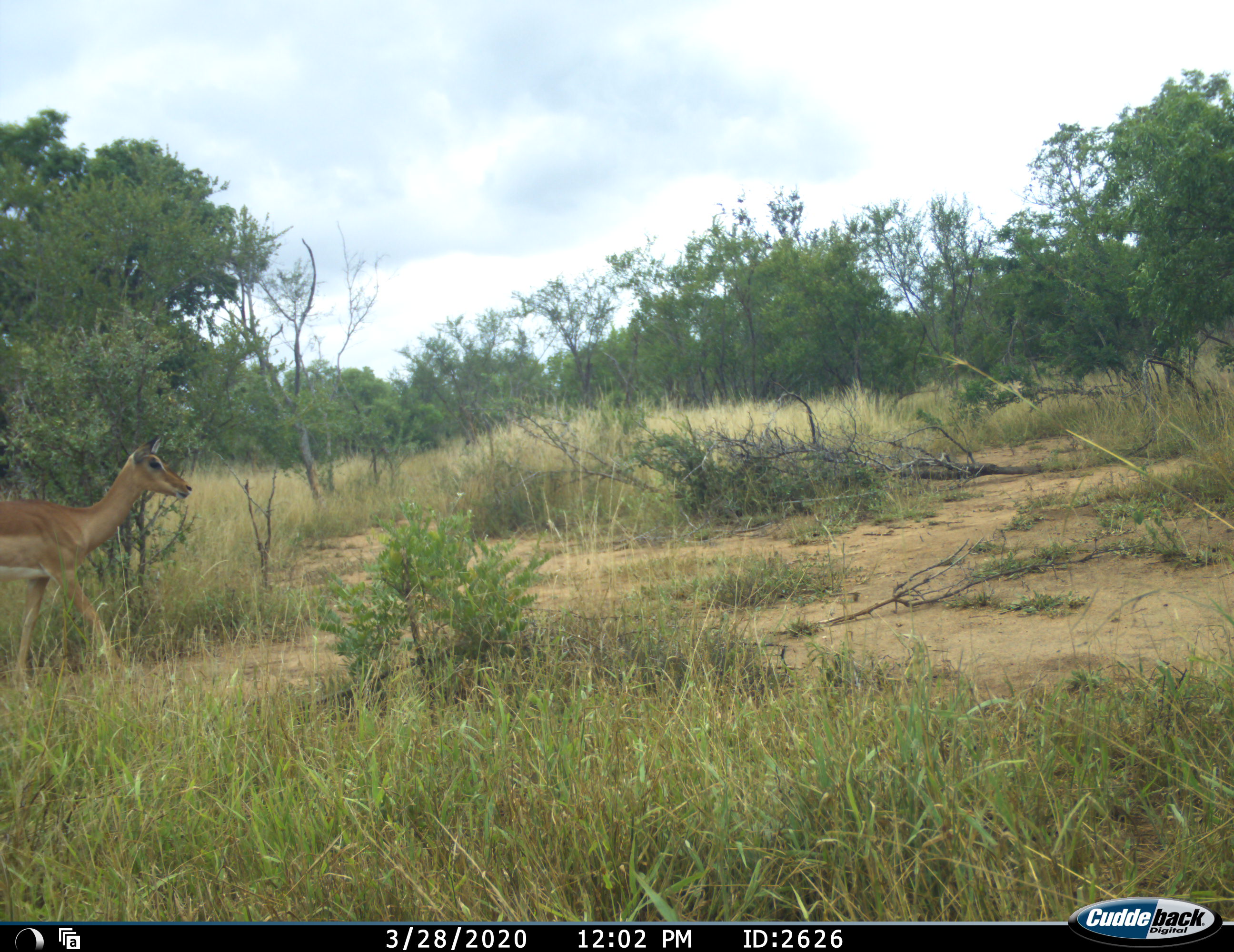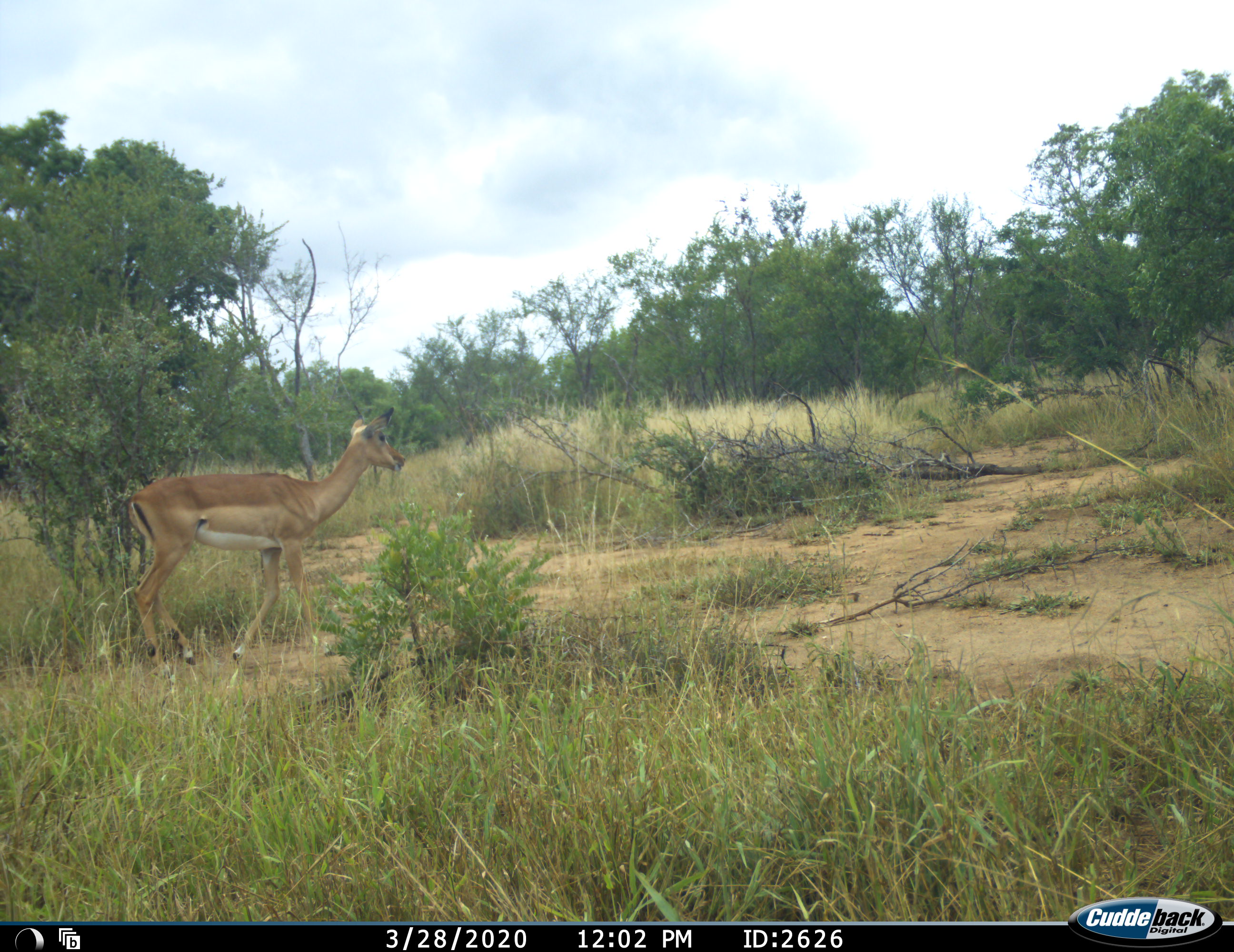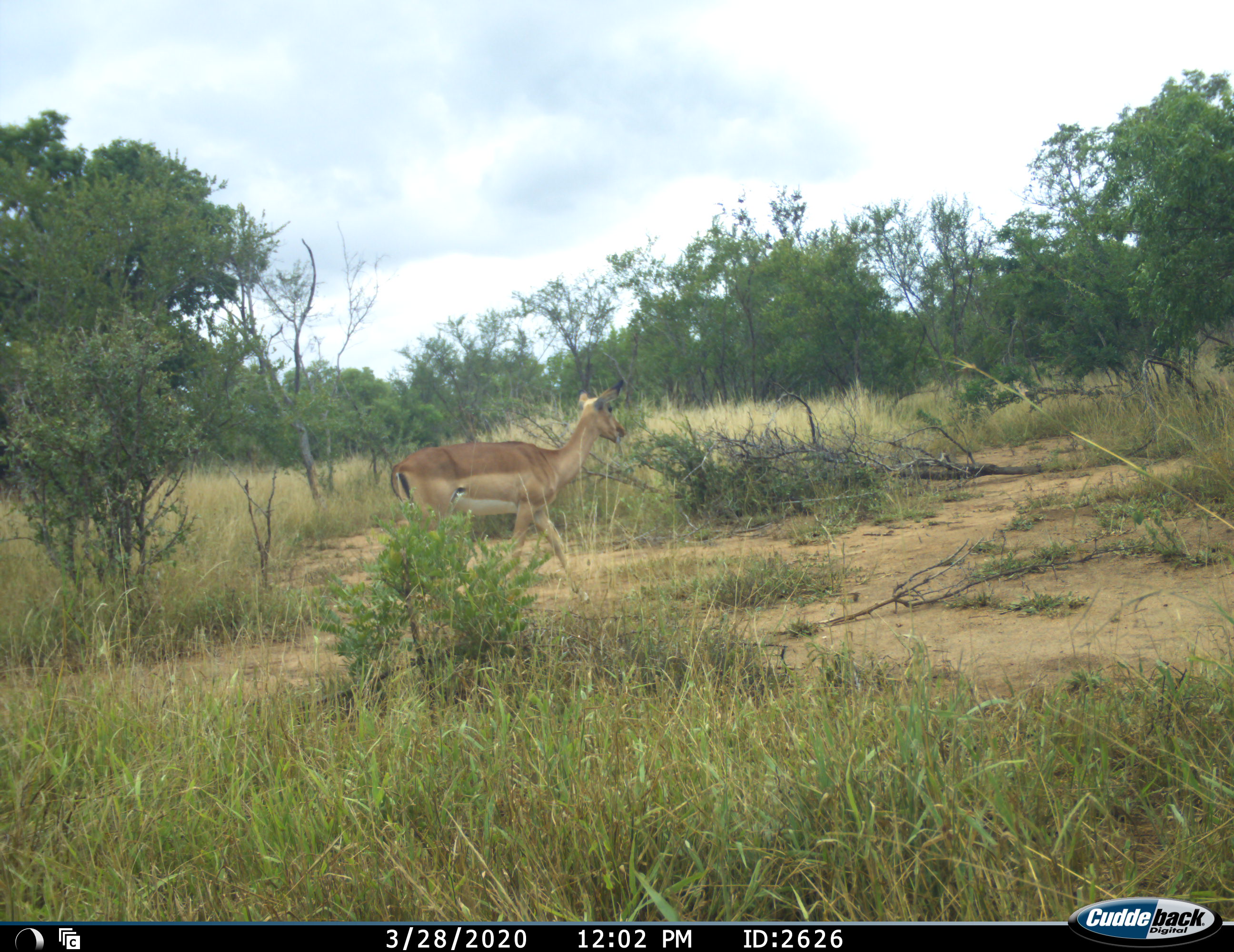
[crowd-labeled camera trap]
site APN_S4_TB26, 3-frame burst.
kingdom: Animalia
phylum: Chordata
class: Mammalia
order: Artiodactyla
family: Bovidae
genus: Aepyceros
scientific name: Aepyceros melampus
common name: impala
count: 1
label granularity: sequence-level